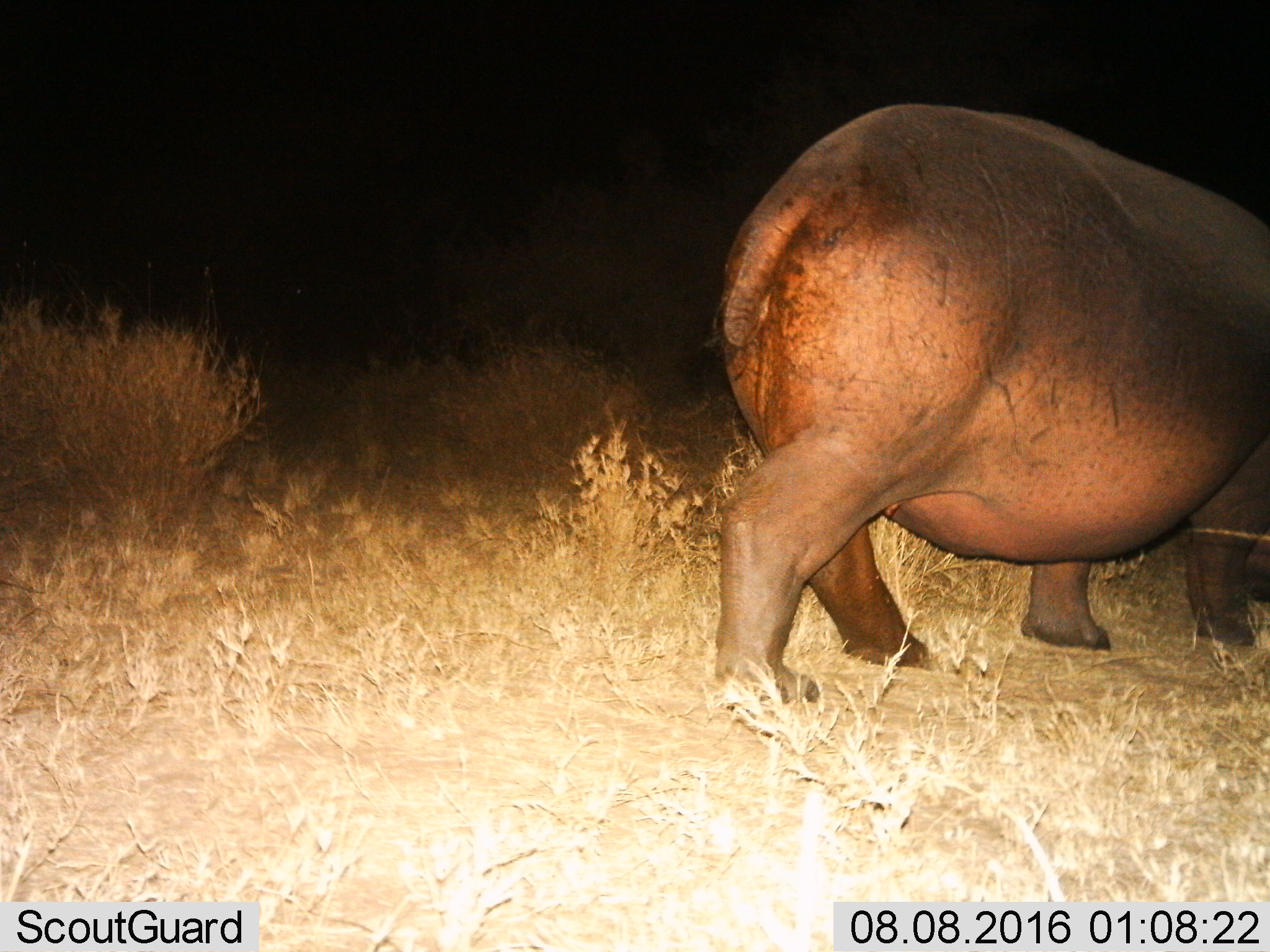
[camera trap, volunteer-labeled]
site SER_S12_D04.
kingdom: Animalia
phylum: Chordata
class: Mammalia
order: Artiodactyla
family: Hippopotamidae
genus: Hippopotamus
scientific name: Hippopotamus amphibius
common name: hippopotamus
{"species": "hippopotamus (Hippopotamus amphibius)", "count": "1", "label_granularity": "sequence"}